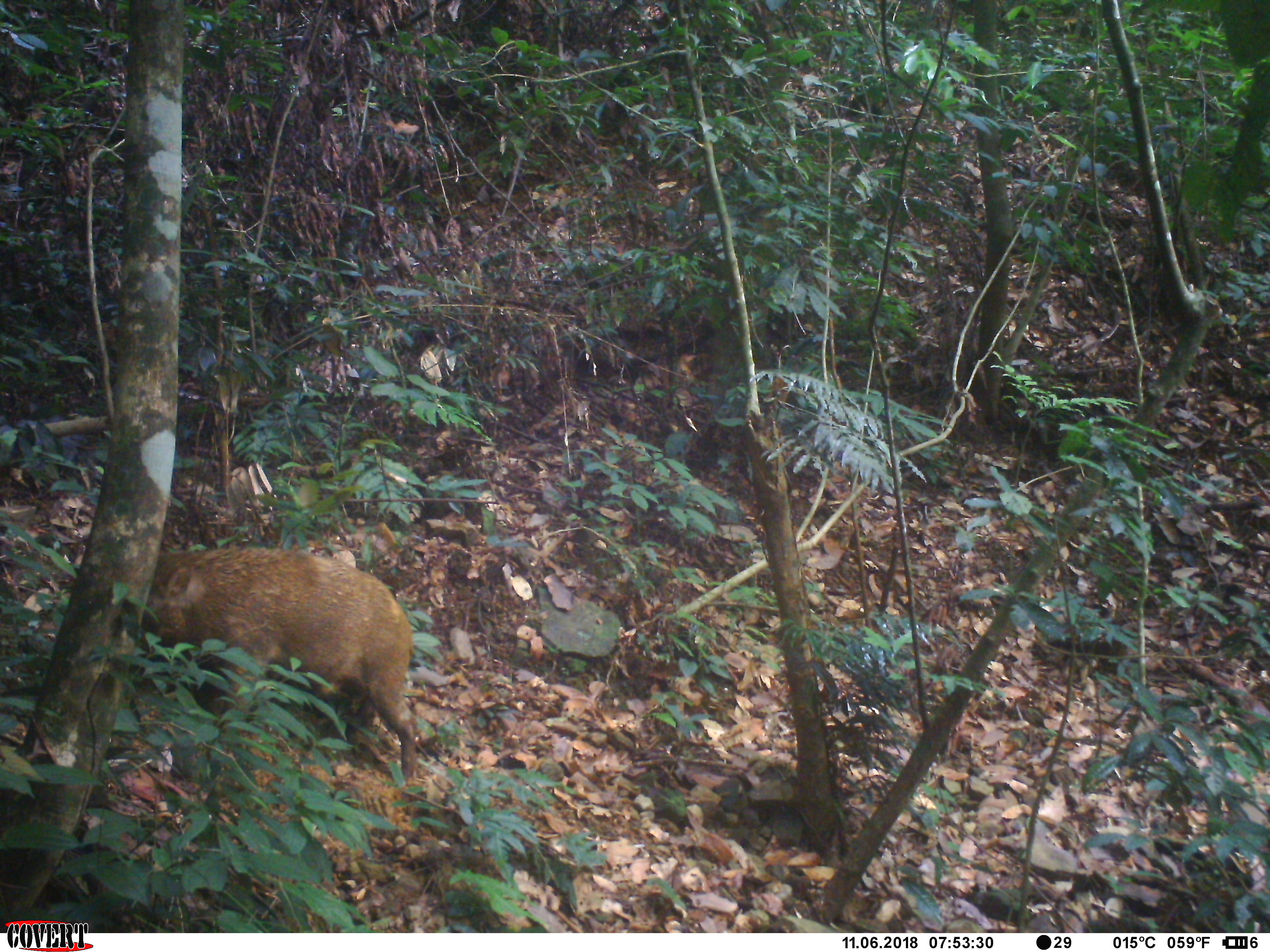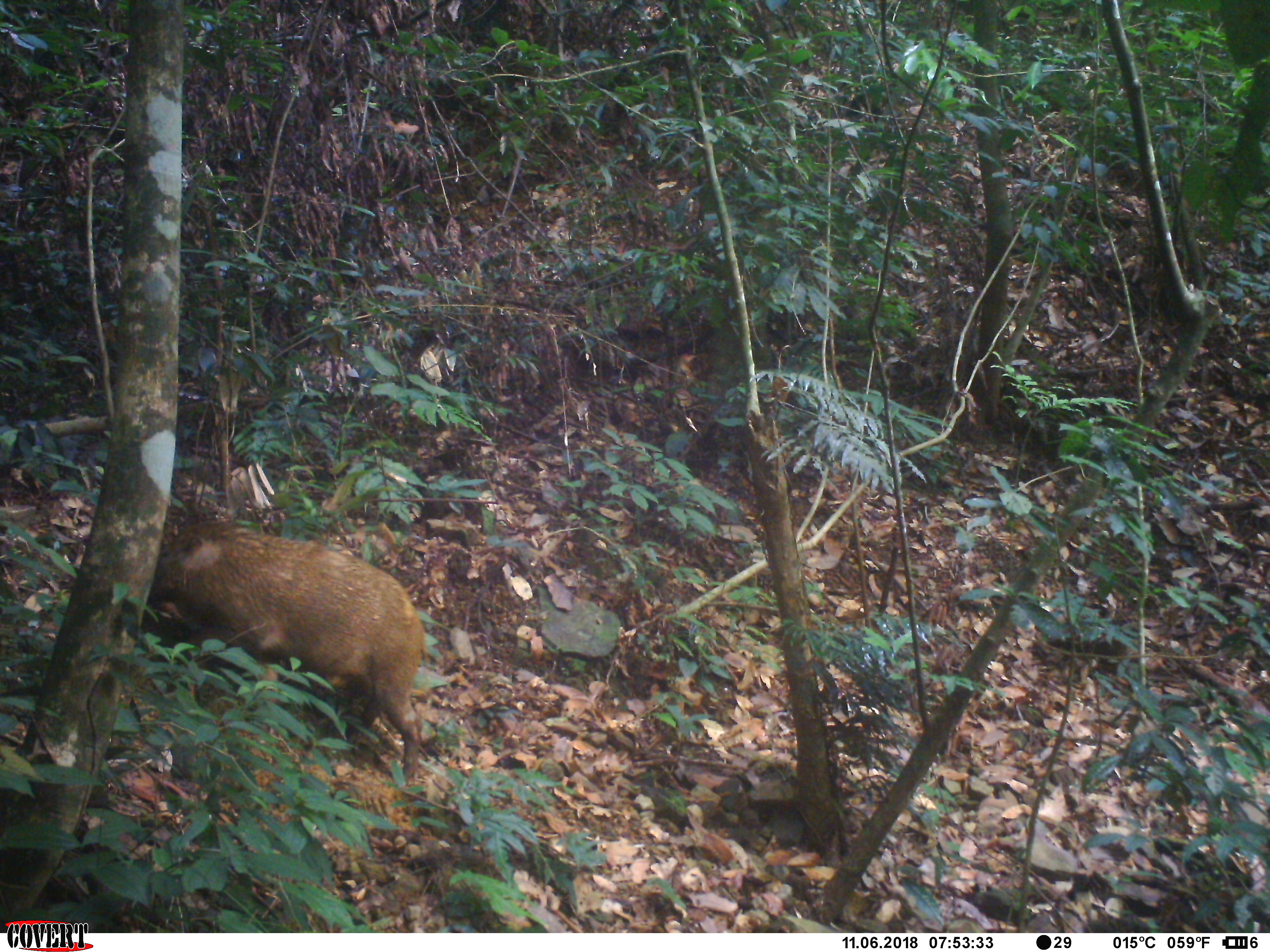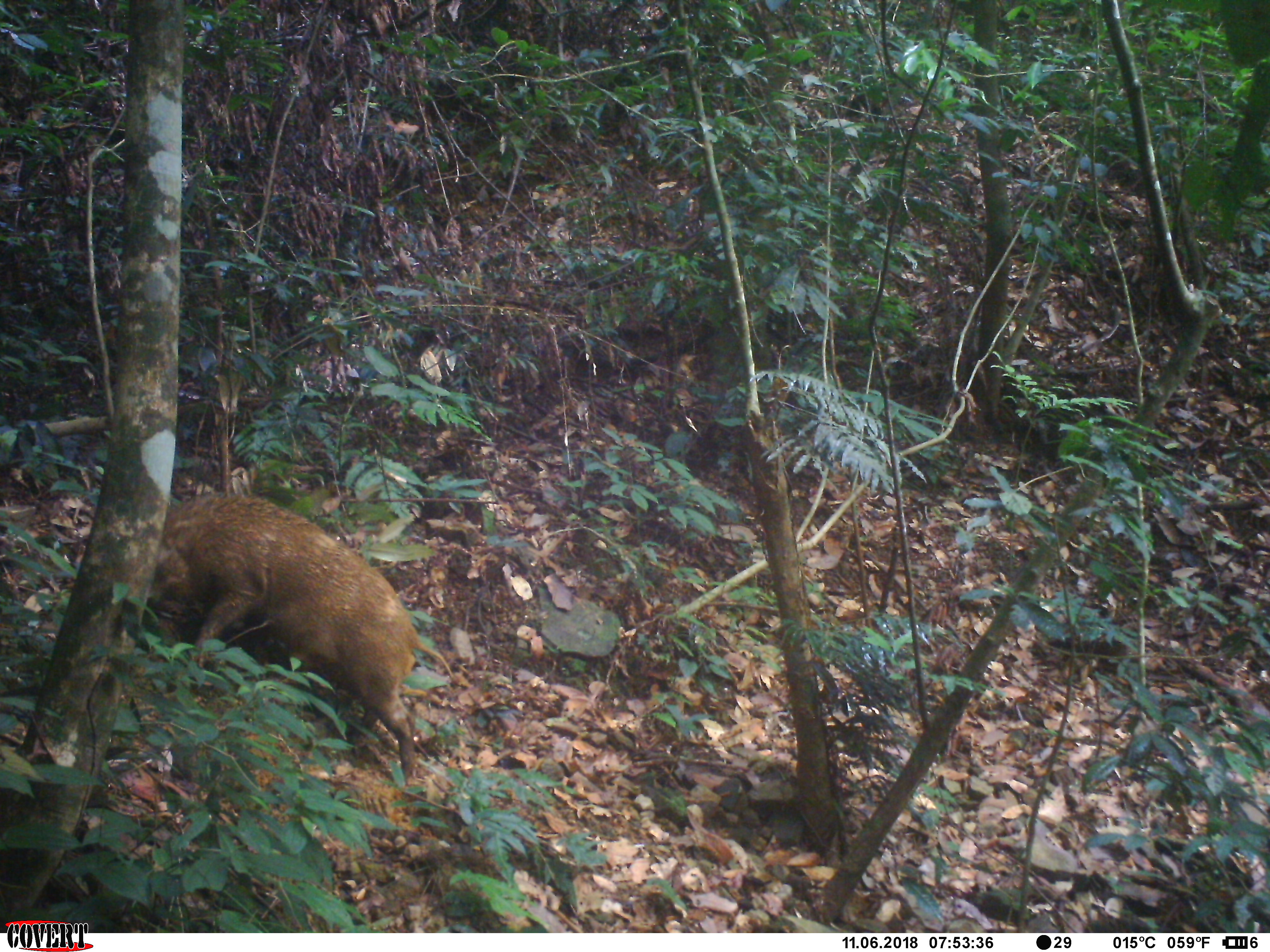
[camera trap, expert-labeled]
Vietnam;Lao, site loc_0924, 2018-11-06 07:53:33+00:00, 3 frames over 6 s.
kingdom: Animalia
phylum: Chordata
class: Mammalia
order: Artiodactyla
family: Suidae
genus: Sus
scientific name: Sus scrofa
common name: eurasian wild pig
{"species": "eurasian wild pig (Sus scrofa)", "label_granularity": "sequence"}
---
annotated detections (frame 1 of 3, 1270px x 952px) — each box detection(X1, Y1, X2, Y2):
eurasian wild pig: detection(142, 548, 417, 783)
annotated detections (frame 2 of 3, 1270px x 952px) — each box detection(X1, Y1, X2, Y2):
eurasian wild pig: detection(149, 503, 424, 786)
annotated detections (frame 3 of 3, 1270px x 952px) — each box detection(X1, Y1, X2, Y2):
eurasian wild pig: detection(143, 494, 456, 790)